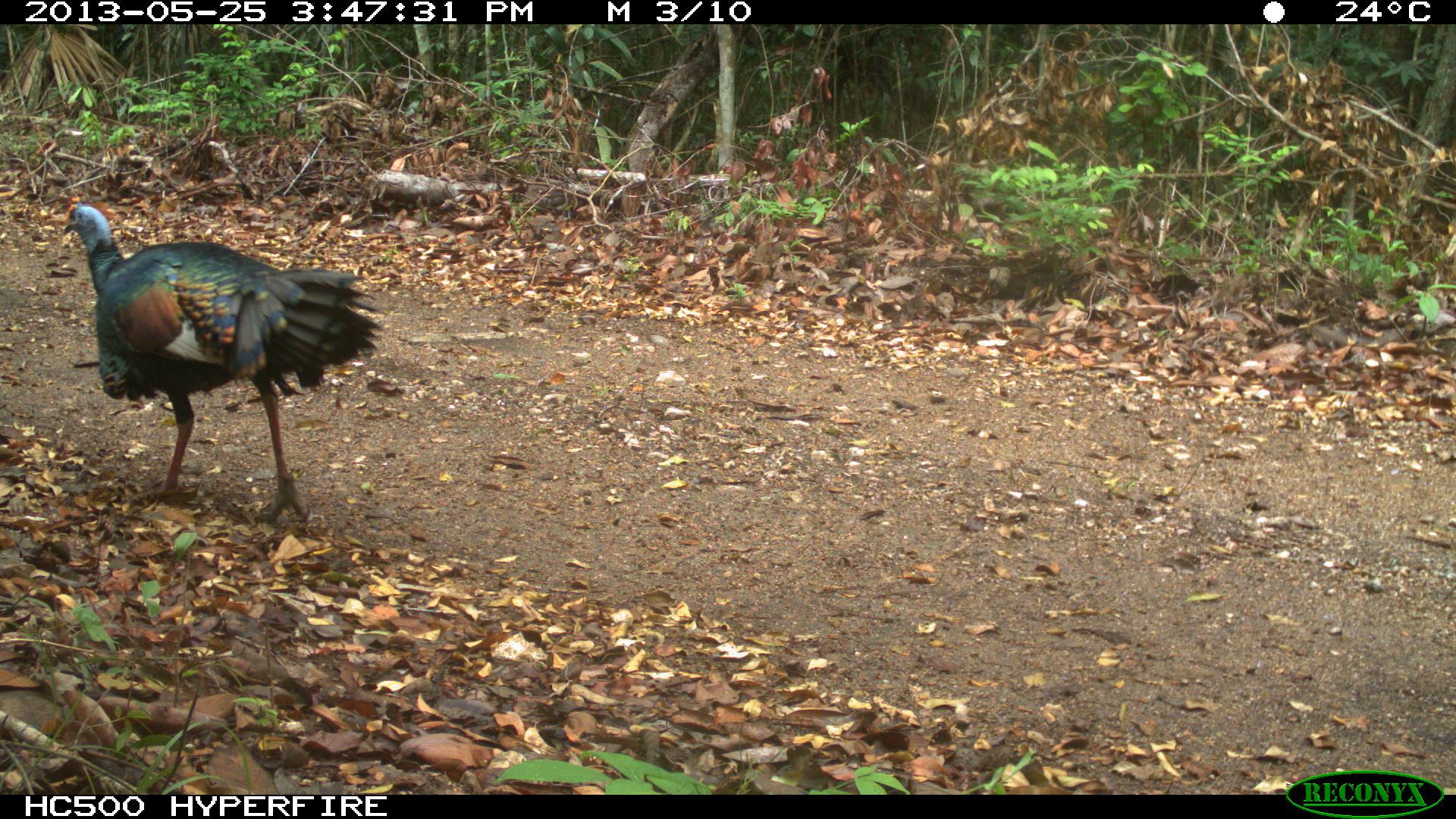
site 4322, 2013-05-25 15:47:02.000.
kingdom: Animalia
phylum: Chordata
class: Aves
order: Galliformes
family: Phasianidae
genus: Meleagris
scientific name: Meleagris ocellata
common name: ocellated turkey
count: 1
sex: male